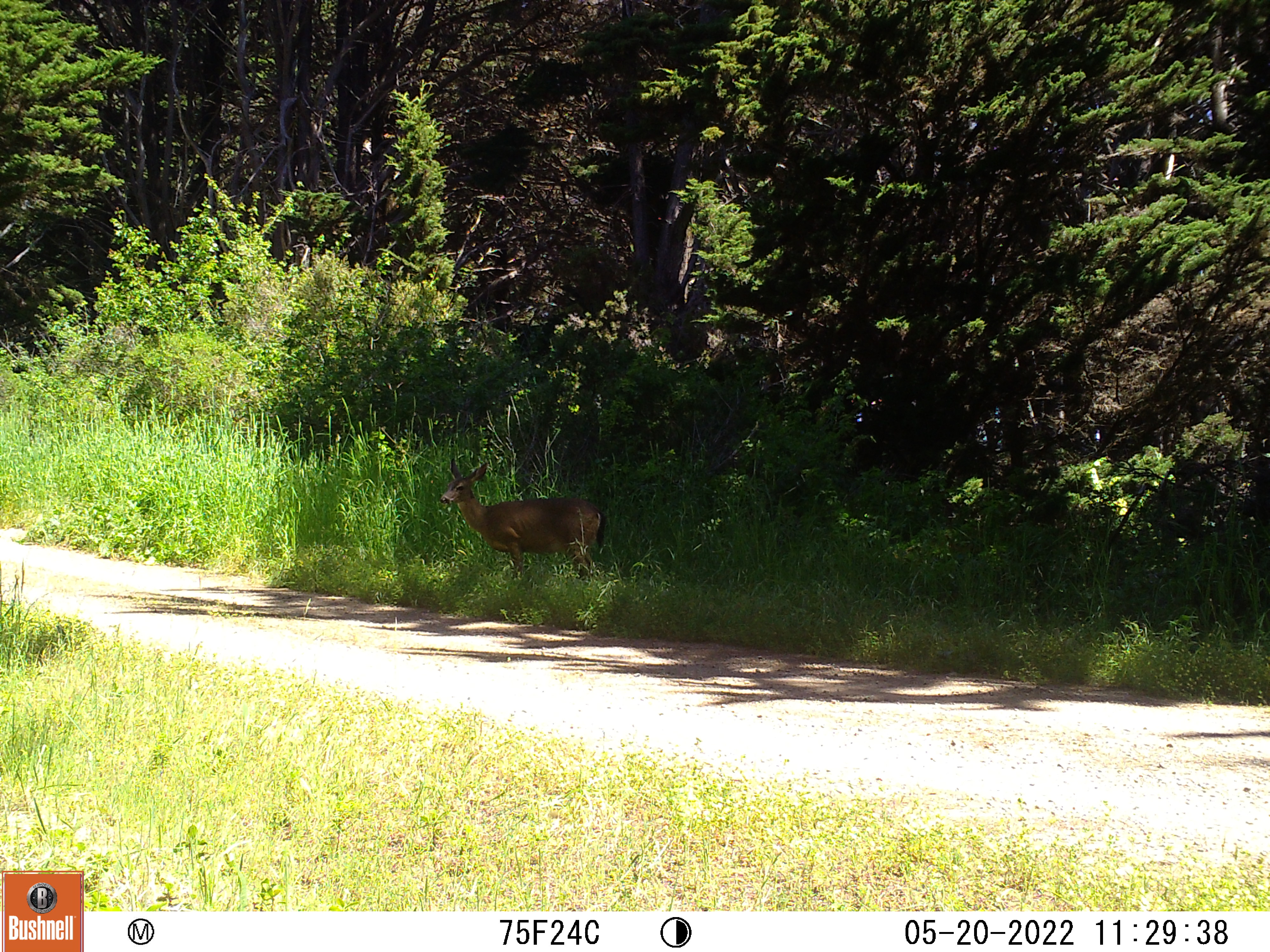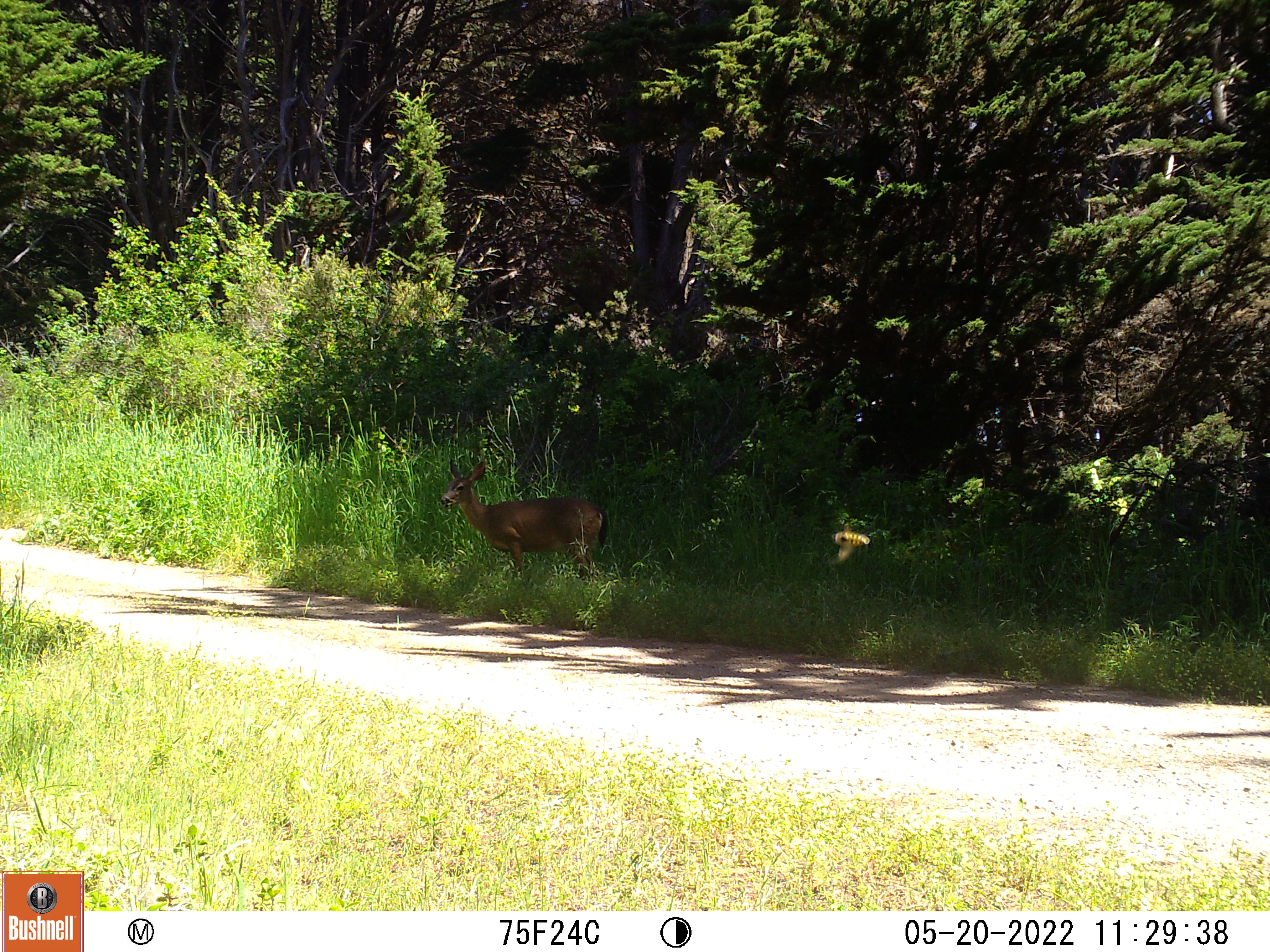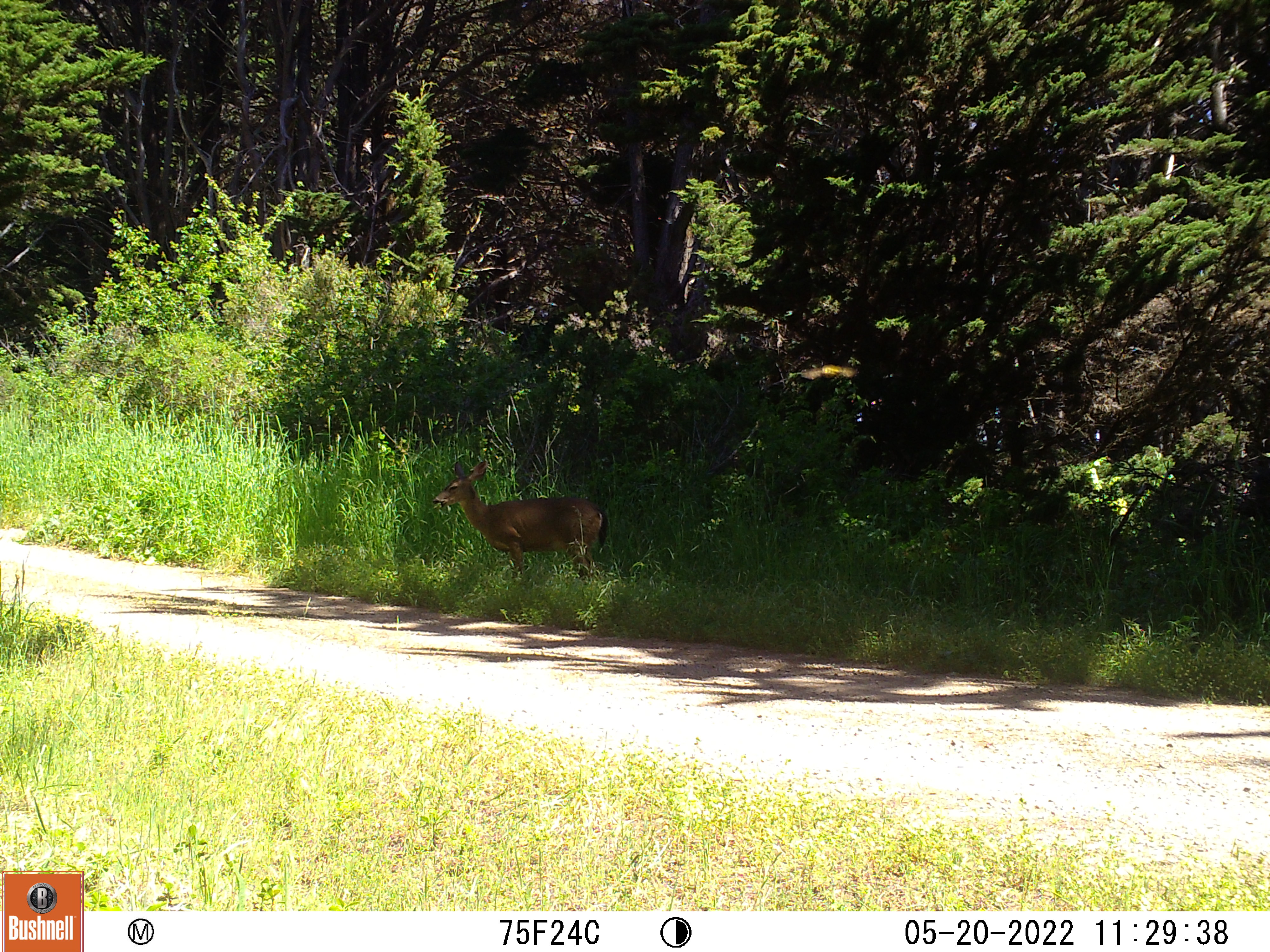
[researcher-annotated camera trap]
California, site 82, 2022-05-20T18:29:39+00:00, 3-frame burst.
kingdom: Animalia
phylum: Chordata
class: Mammalia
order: Artiodactyla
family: Cervidae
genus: Odocoileus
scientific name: Odocoileus hemionus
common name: mule deer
Mule deer (Odocoileus hemionus).